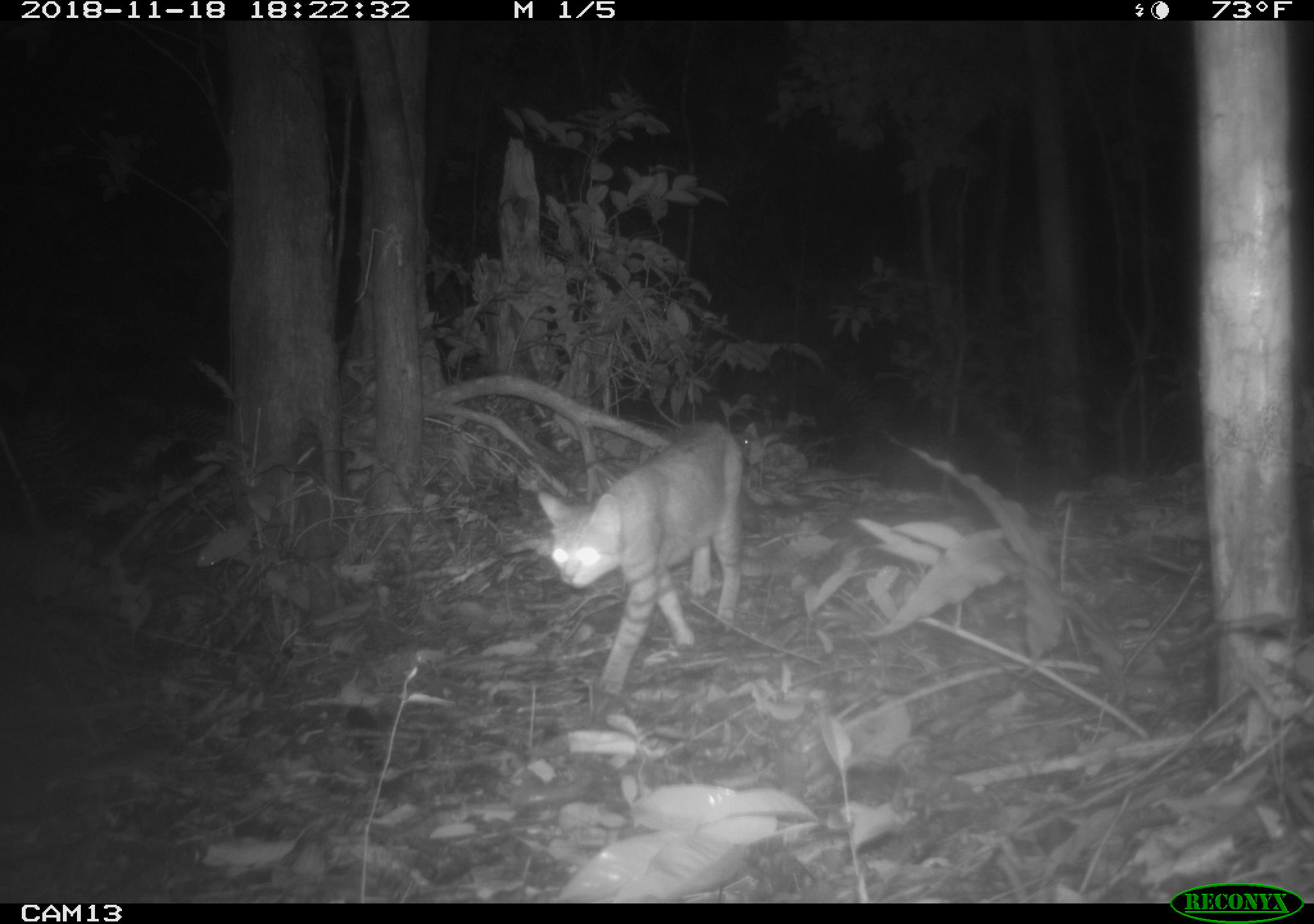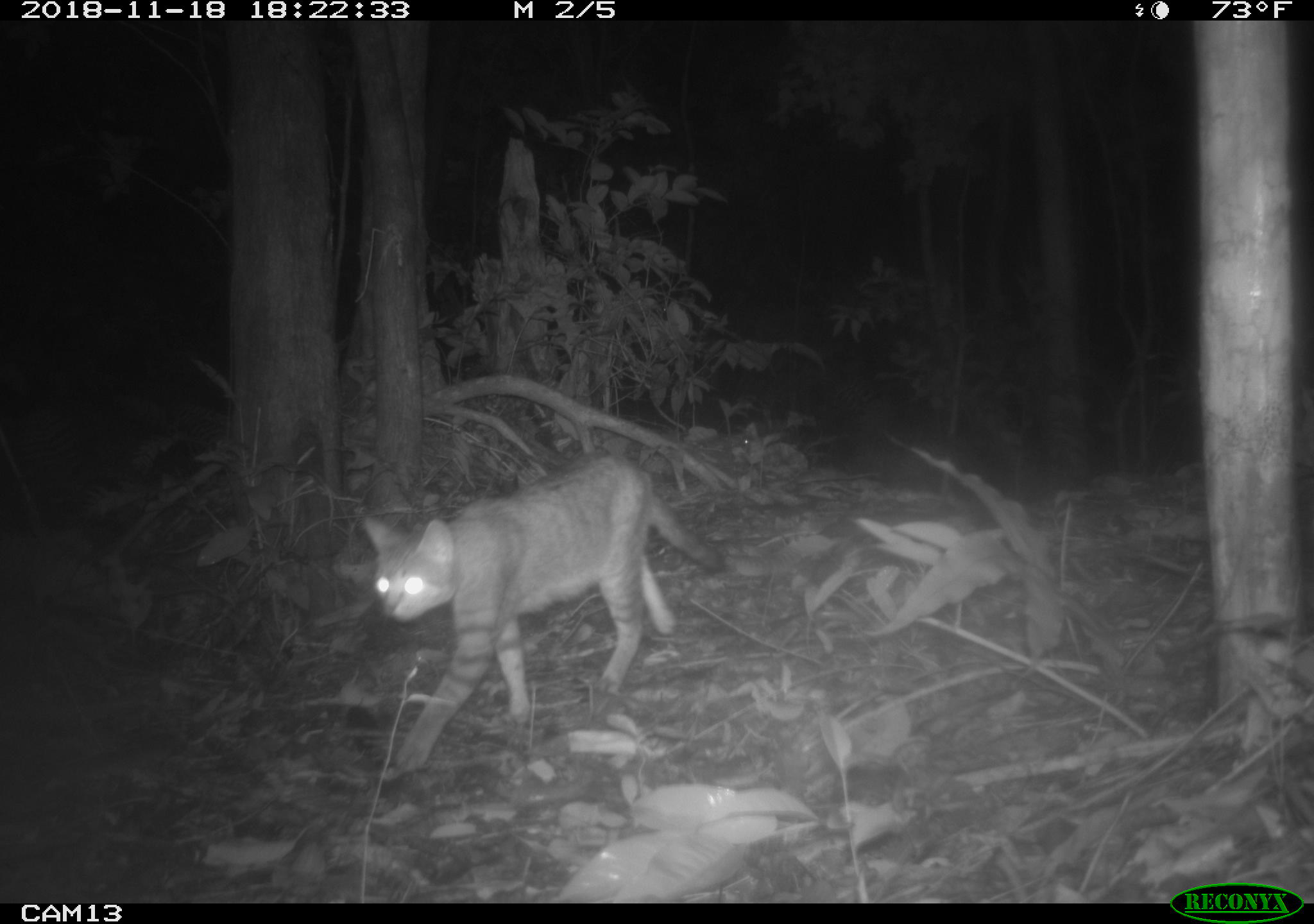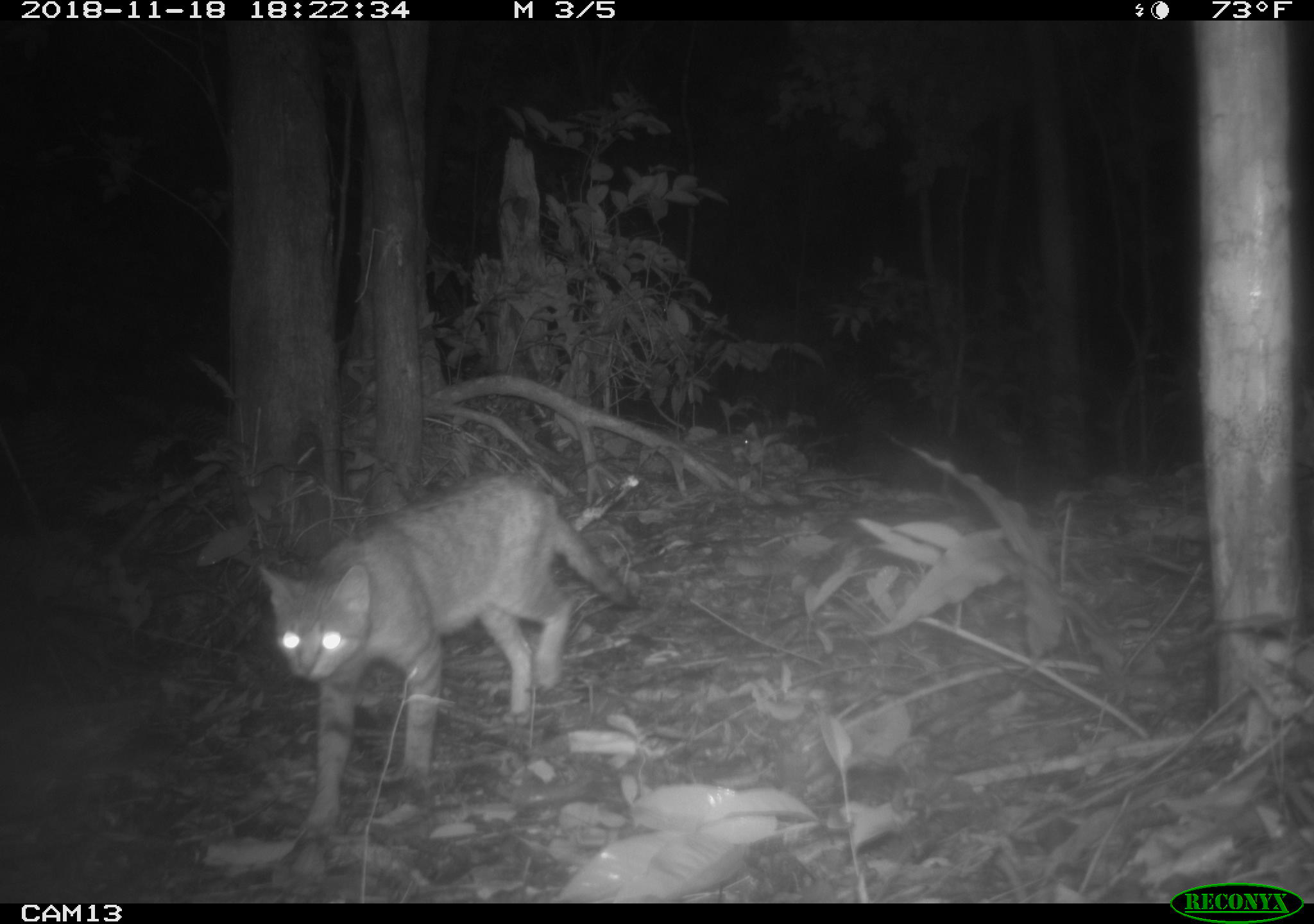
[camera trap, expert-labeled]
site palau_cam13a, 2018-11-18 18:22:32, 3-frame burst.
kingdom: Animalia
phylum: Chordata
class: Mammalia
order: Carnivora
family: Felidae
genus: Felis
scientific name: Felis catus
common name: cat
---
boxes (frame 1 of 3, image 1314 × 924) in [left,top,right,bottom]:
cat: [530,421,751,700]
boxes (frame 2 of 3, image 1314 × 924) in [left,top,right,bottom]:
cat: [363,454,726,771]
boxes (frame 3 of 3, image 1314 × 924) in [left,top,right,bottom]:
cat: [256,472,633,857]